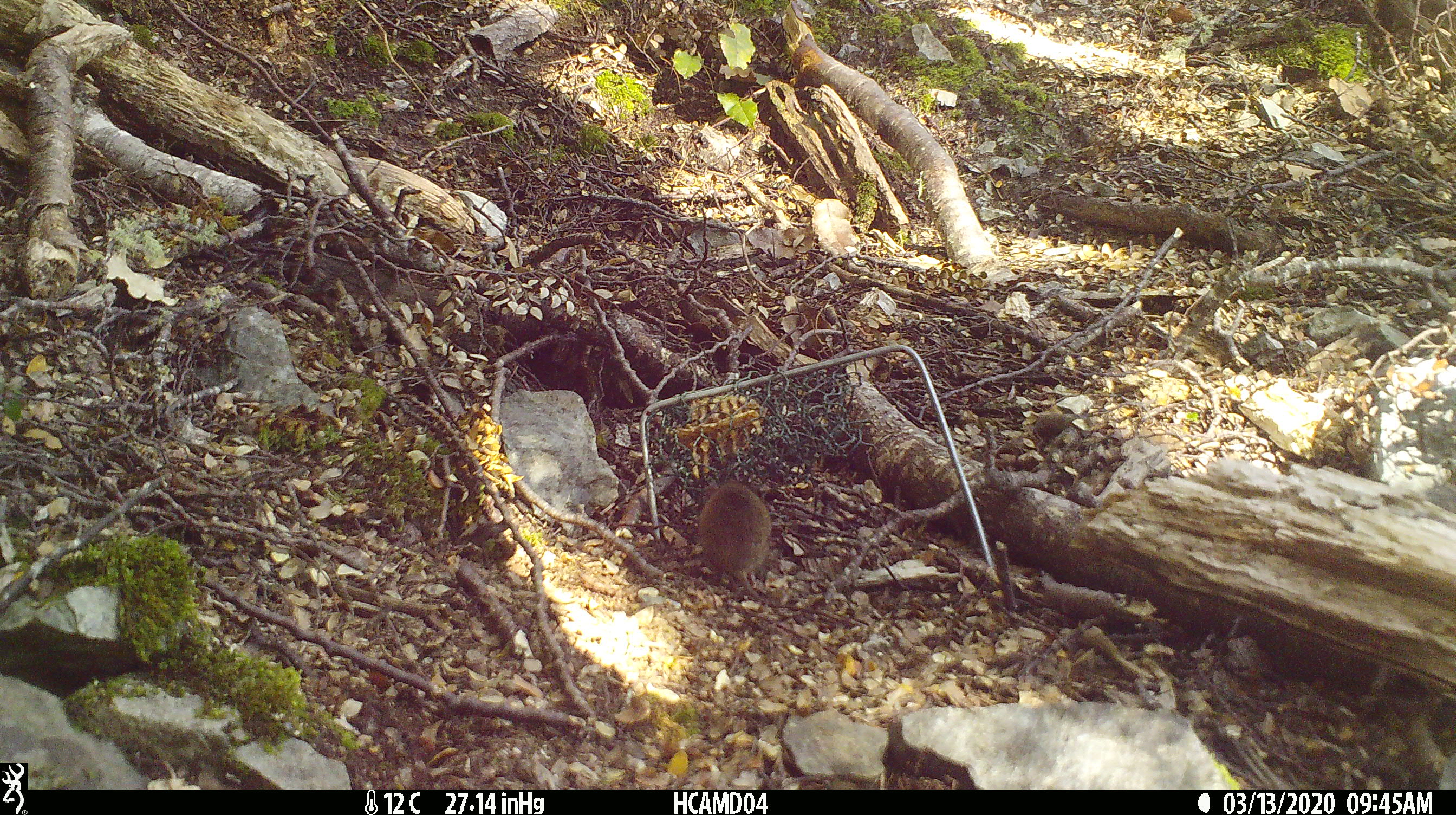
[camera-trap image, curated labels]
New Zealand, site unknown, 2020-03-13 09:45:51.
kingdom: Animalia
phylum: Chordata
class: Mammalia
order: Rodentia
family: Muridae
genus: Mus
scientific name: Mus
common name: mouse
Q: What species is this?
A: Mouse (Mus).